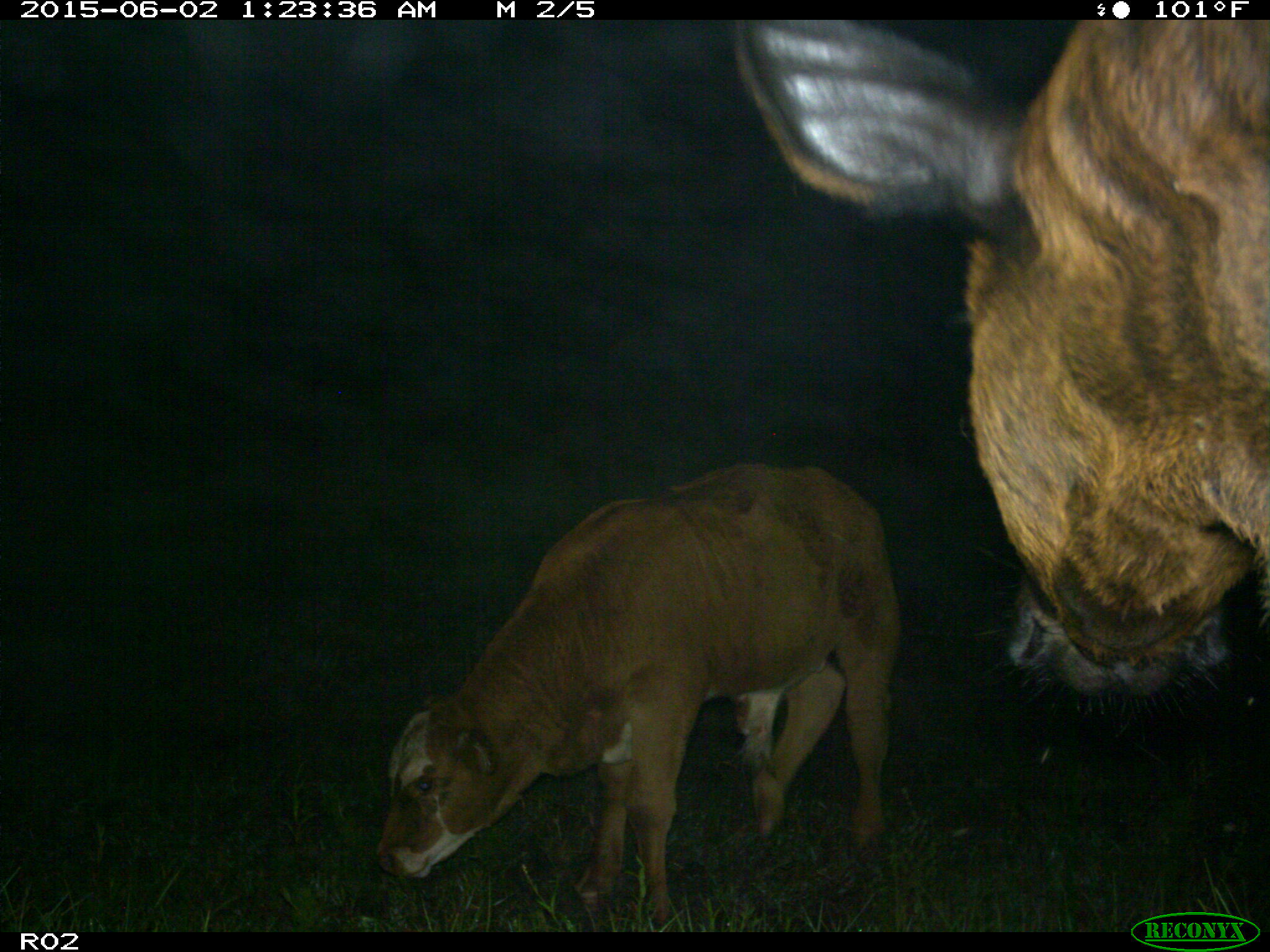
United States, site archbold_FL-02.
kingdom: Animalia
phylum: Chordata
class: Mammalia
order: Artiodactyla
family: Bovidae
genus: Bos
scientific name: Bos taurus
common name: domestic cow